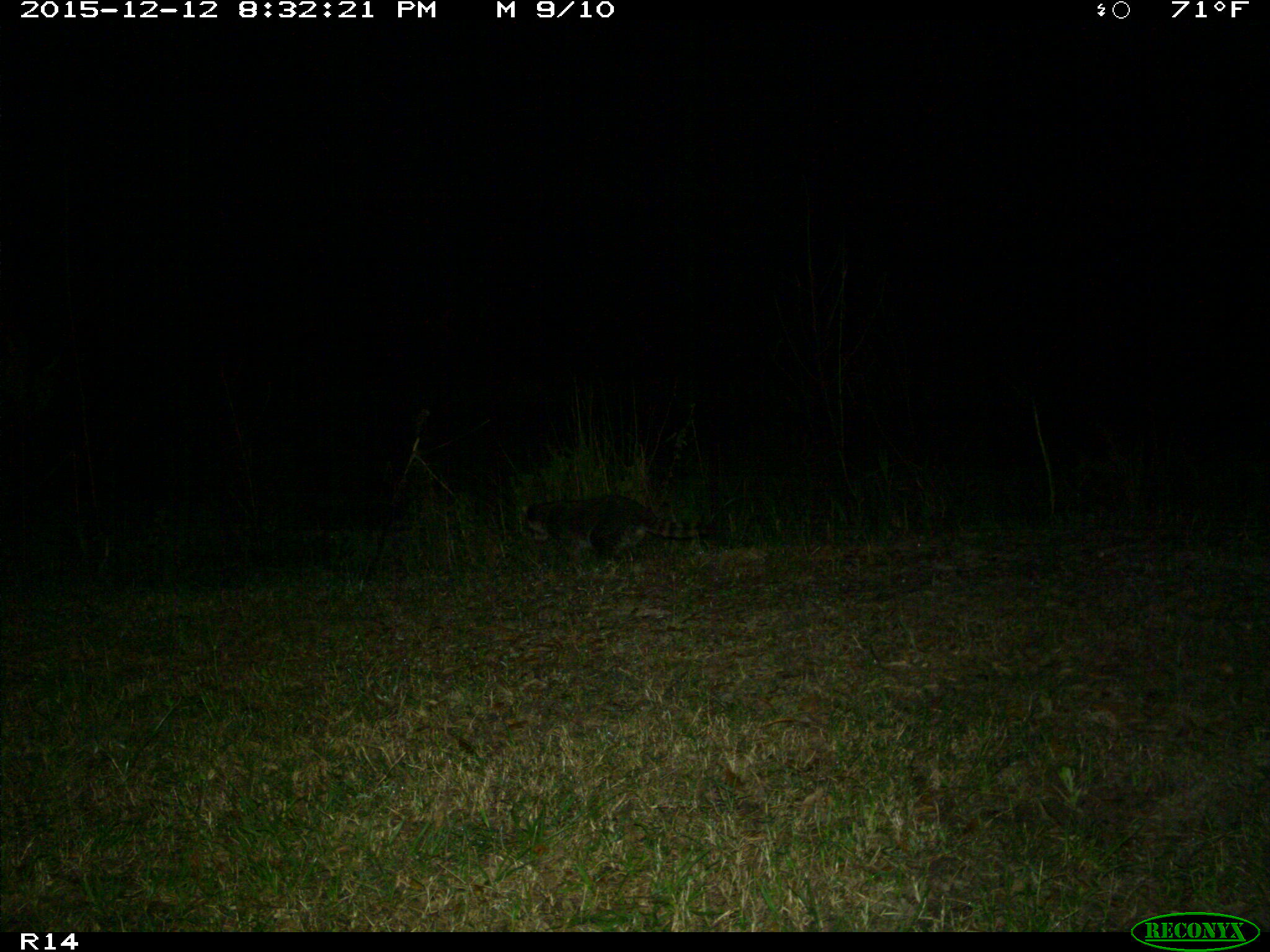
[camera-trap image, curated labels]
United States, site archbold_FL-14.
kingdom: Animalia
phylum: Chordata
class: Mammalia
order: Carnivora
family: Procyonidae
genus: Procyon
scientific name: Procyon lotor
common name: common raccoon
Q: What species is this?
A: Procyon lotor (common raccoon).